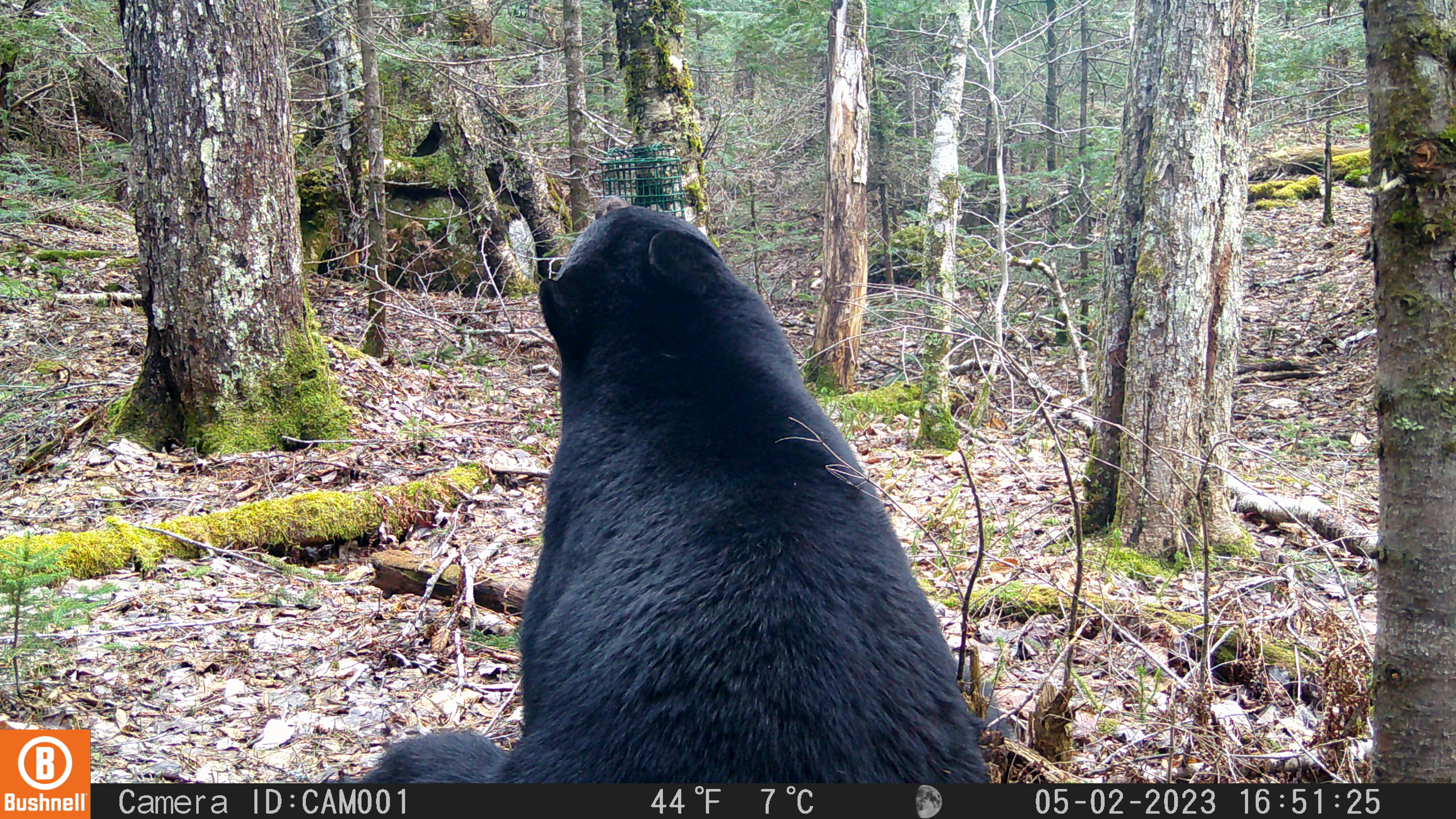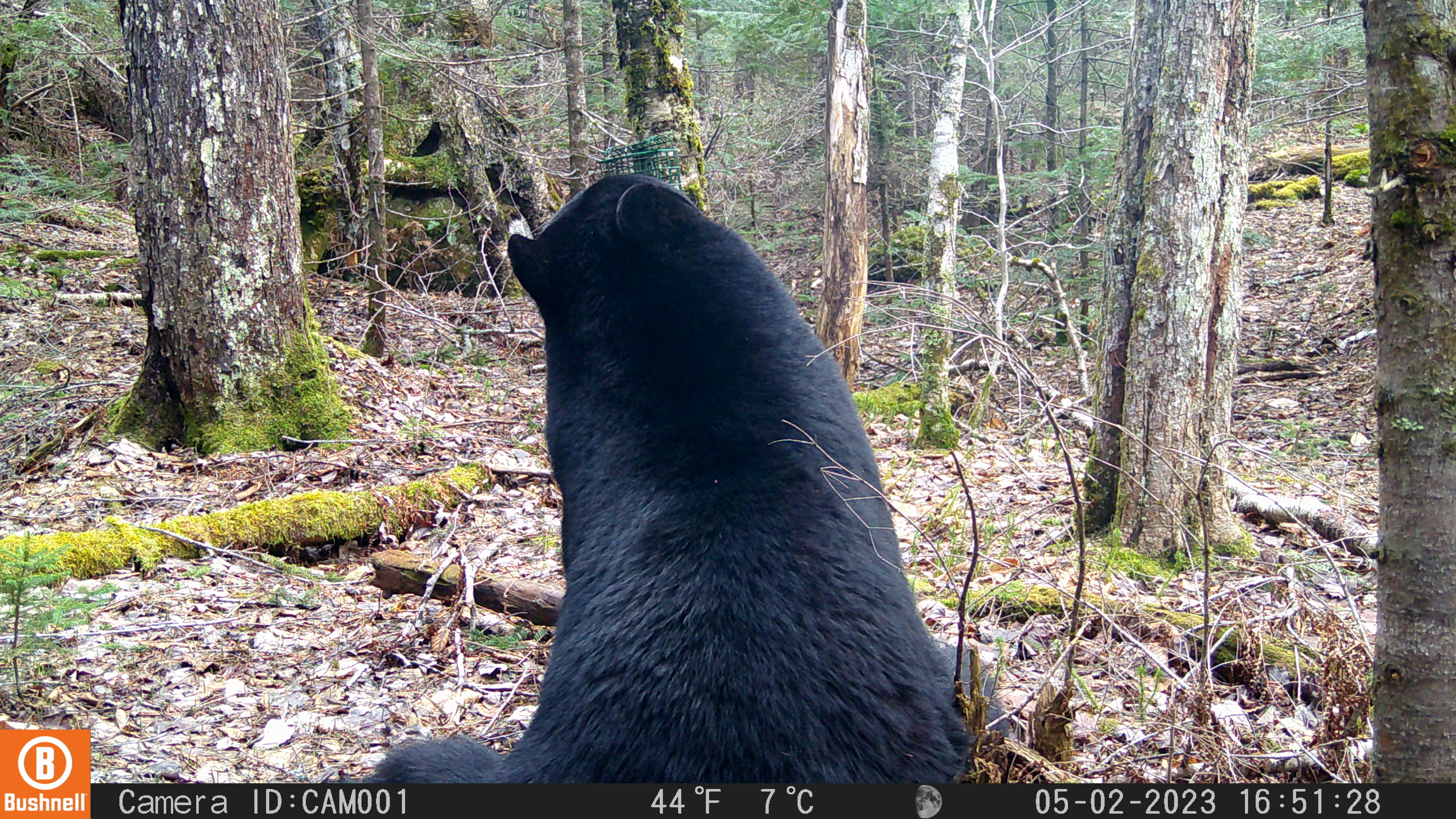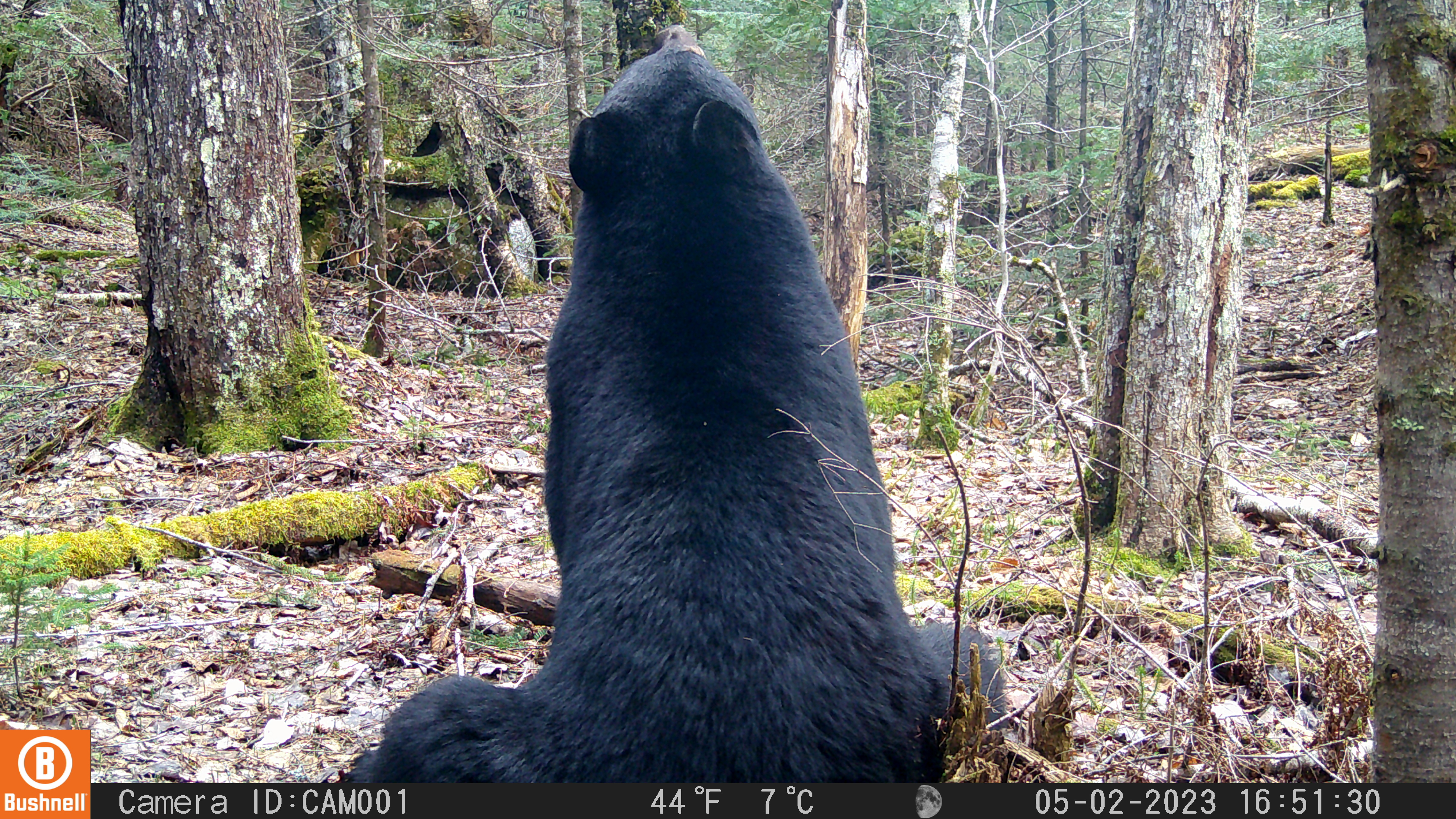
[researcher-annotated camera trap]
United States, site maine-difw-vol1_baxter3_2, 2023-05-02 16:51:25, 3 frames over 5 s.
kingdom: Animalia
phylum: Chordata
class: Mammalia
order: Carnivora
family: Ursidae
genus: Ursus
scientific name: Ursus americanus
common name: black bear